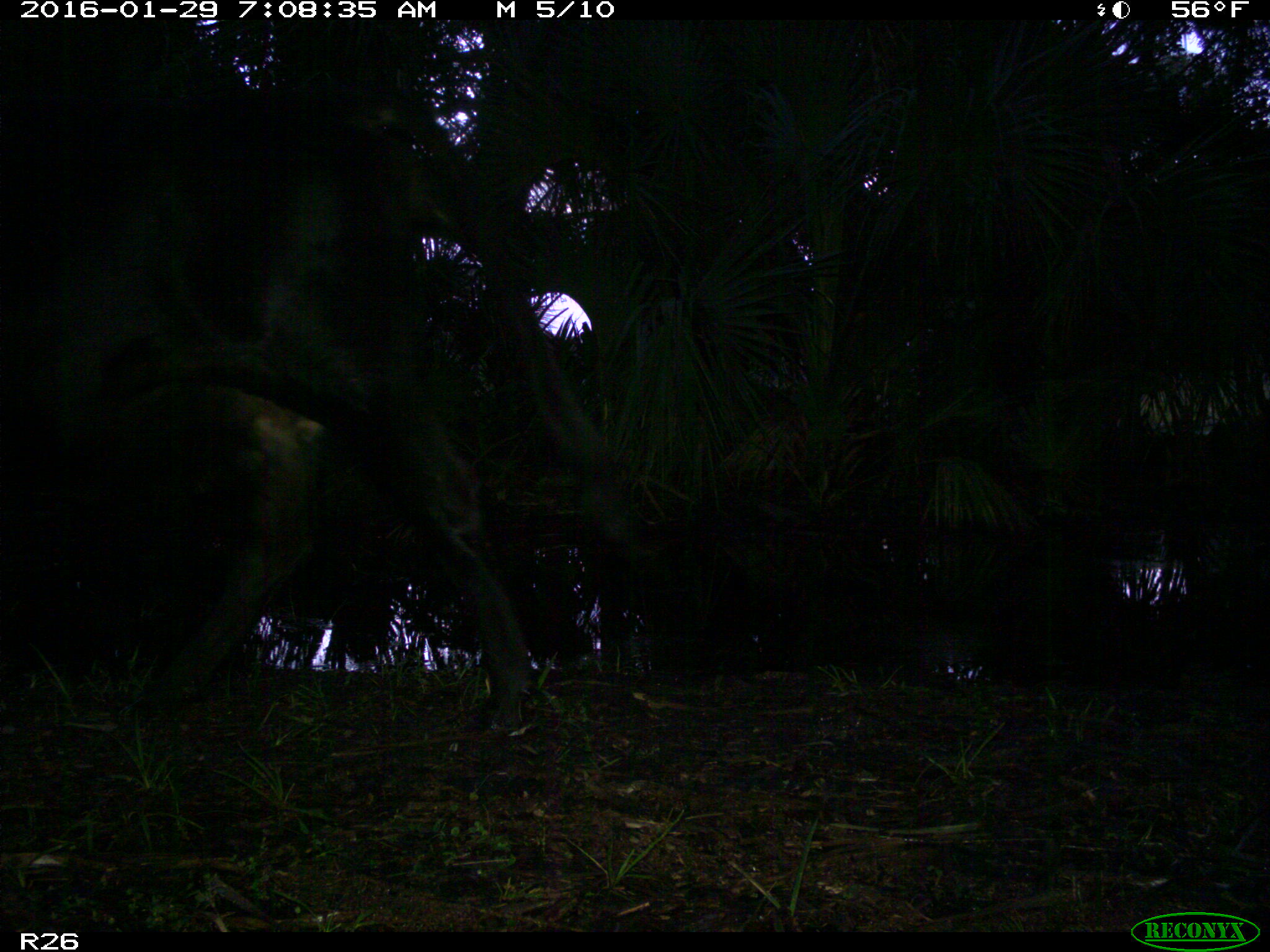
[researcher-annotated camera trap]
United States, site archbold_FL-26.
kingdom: Animalia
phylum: Chordata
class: Mammalia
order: Artiodactyla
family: Bovidae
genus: Bos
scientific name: Bos taurus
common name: domestic cow